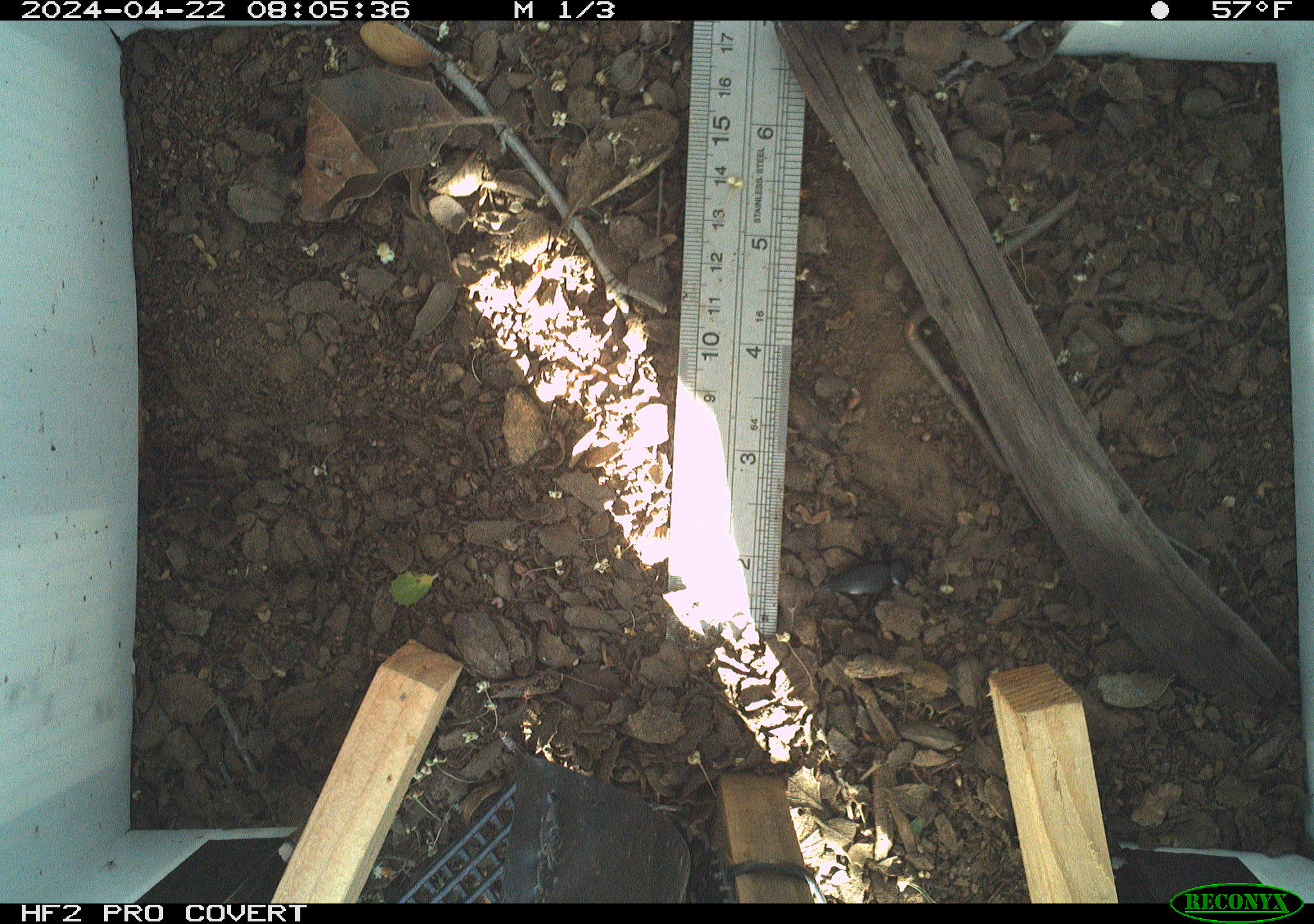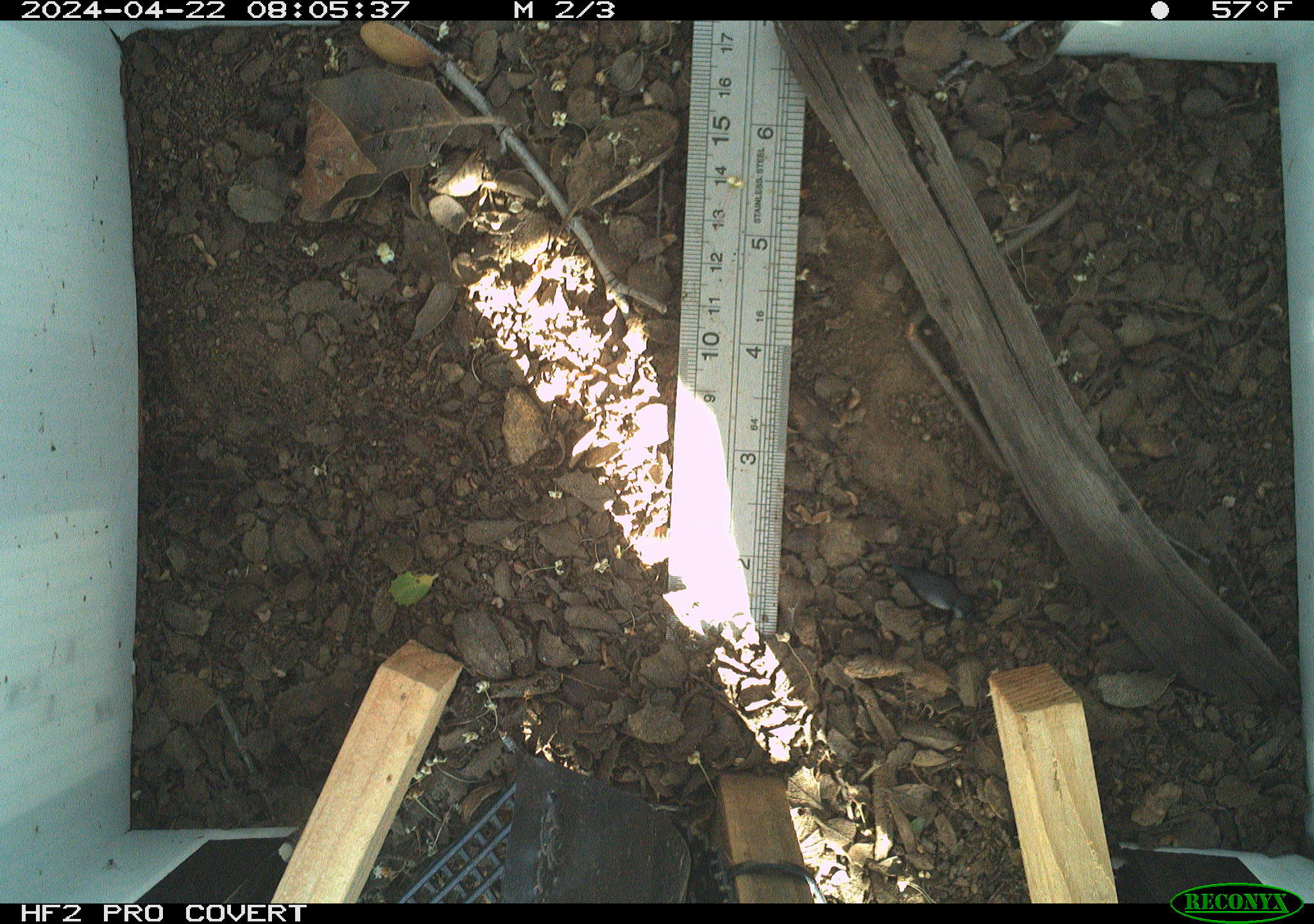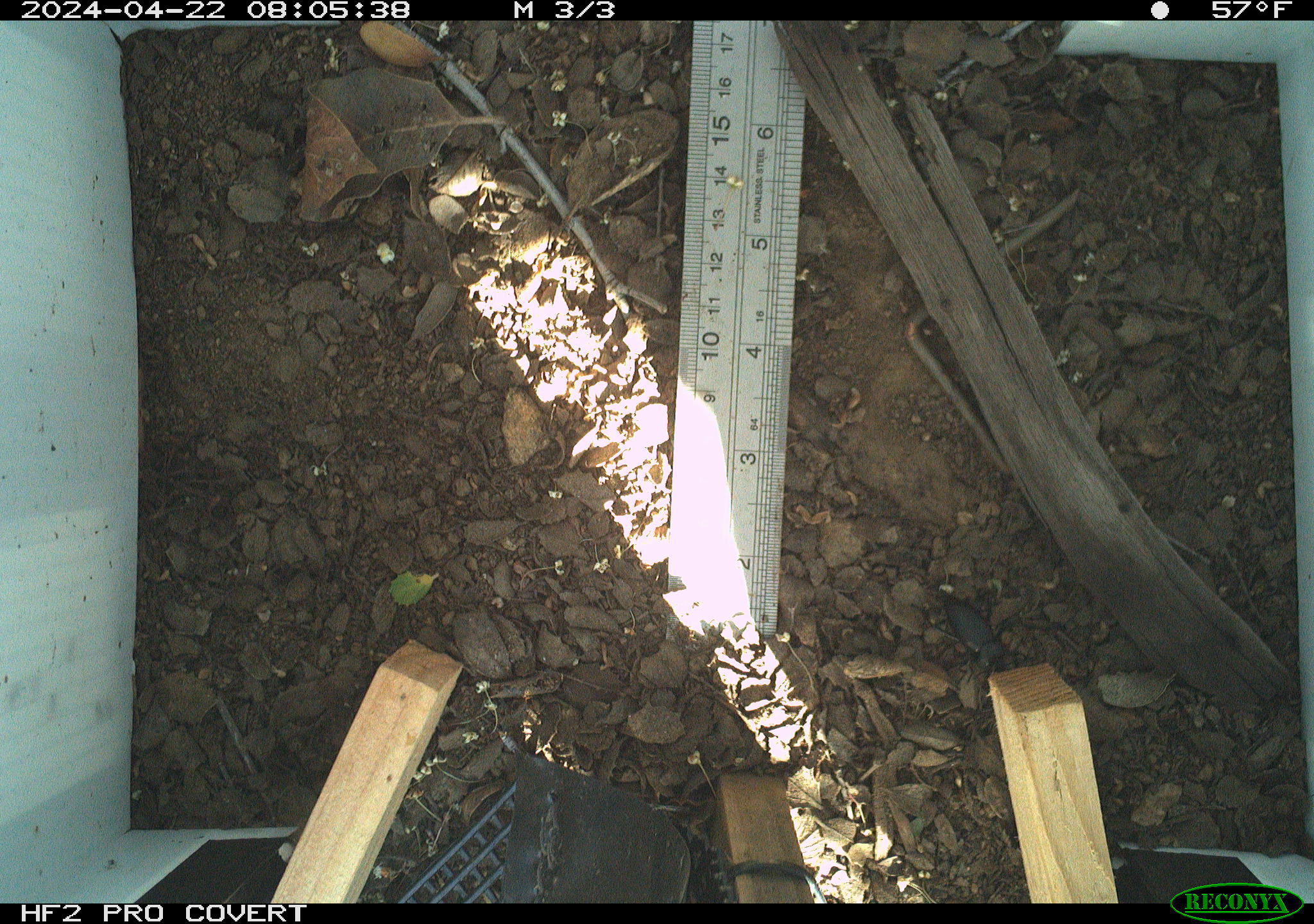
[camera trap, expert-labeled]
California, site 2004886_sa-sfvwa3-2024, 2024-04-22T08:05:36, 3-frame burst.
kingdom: Animalia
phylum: Chordata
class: Reptilia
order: Squamata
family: Colubridae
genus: Masticophis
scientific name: Masticophis lateralis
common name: striped racer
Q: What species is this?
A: Striped racer (Masticophis lateralis).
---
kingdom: Animalia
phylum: Arthropoda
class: Insecta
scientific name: Insecta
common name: insect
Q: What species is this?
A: Insect (Insecta).